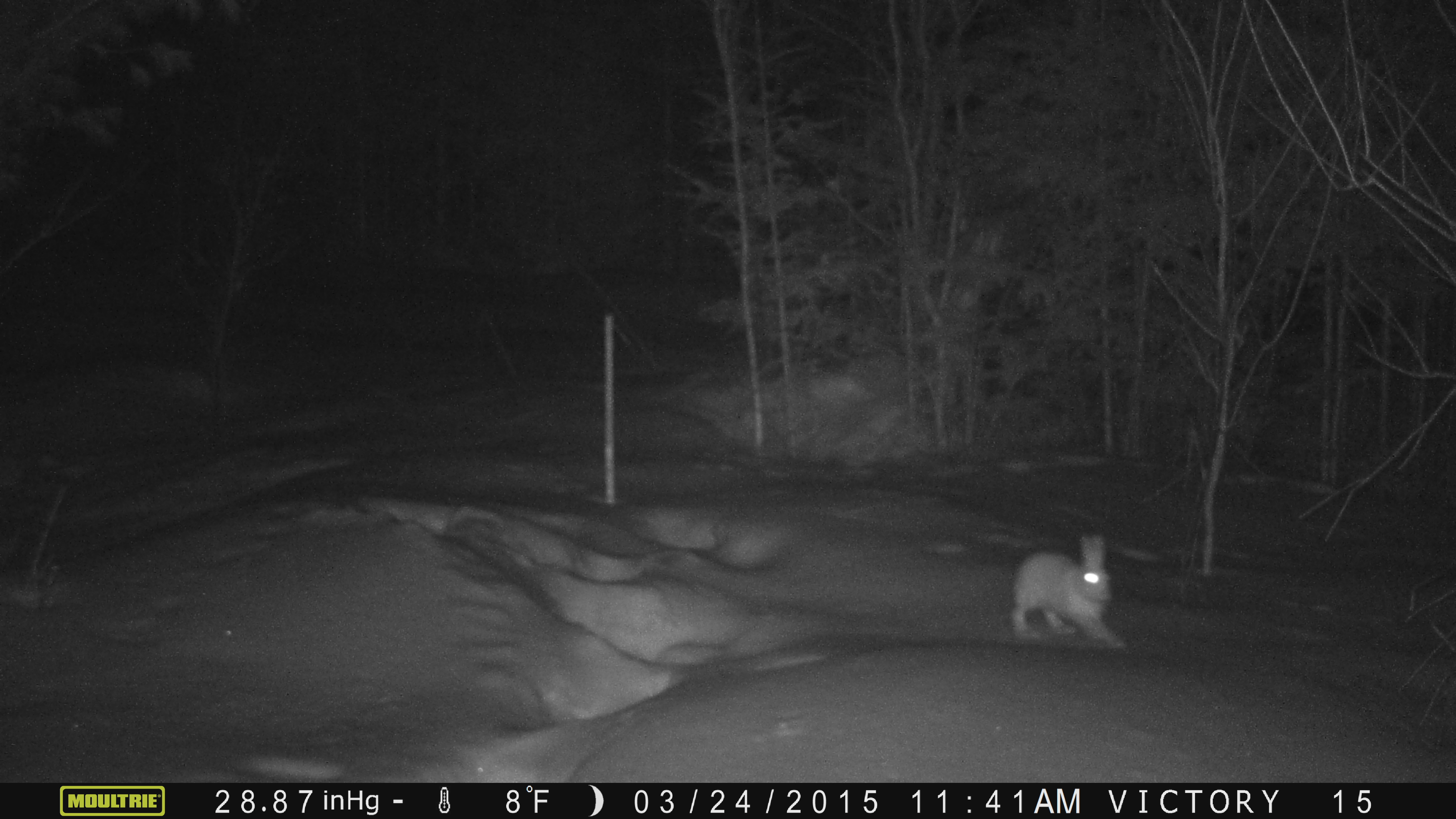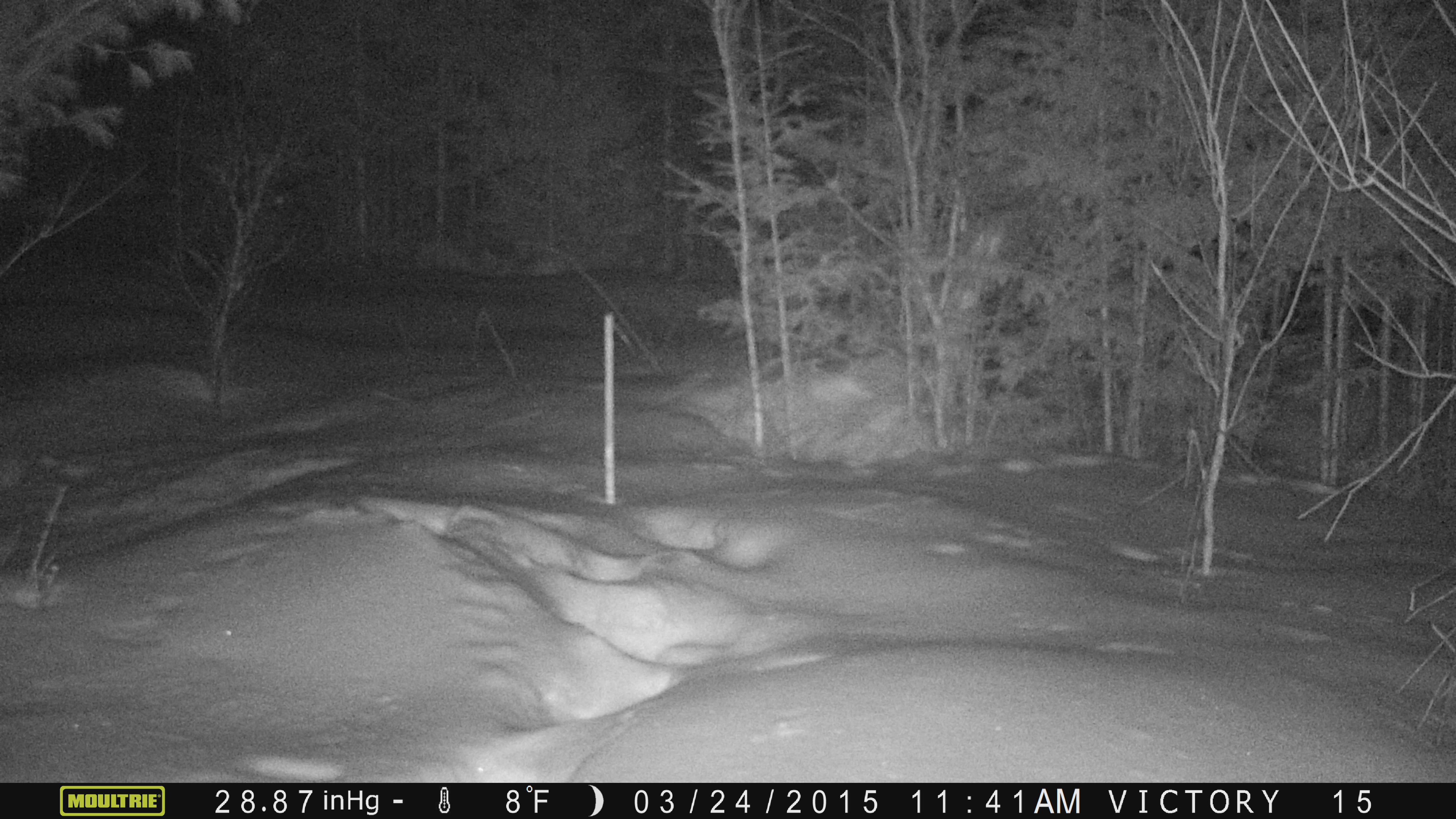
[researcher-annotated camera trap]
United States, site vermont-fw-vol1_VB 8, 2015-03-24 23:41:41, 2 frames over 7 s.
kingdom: Animalia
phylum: Chordata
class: Mammalia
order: Lagomorpha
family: Leporidae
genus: Lepus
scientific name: Lepus americanus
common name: snowshoe hare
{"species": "snowshoe hare (Lepus americanus)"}